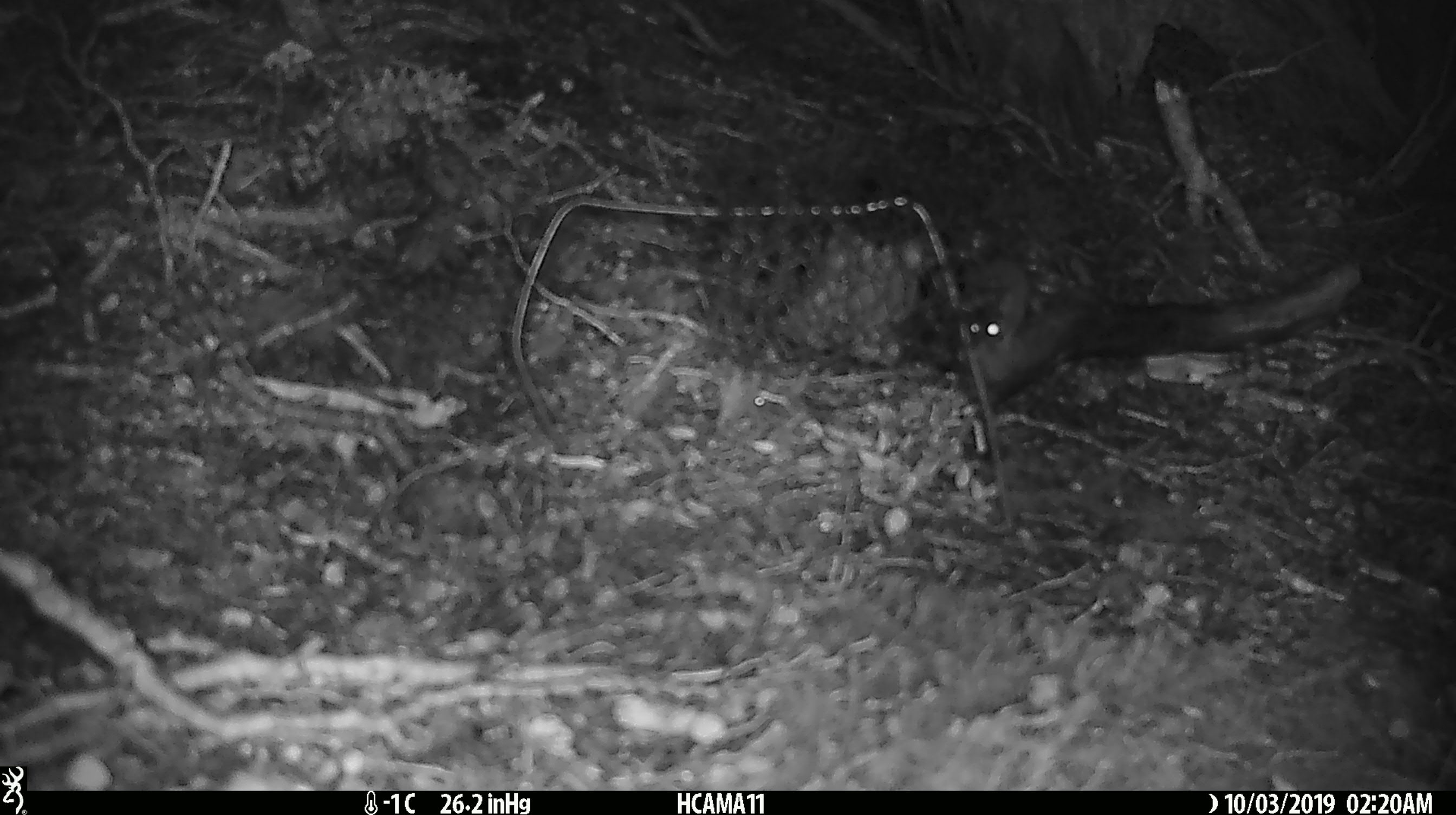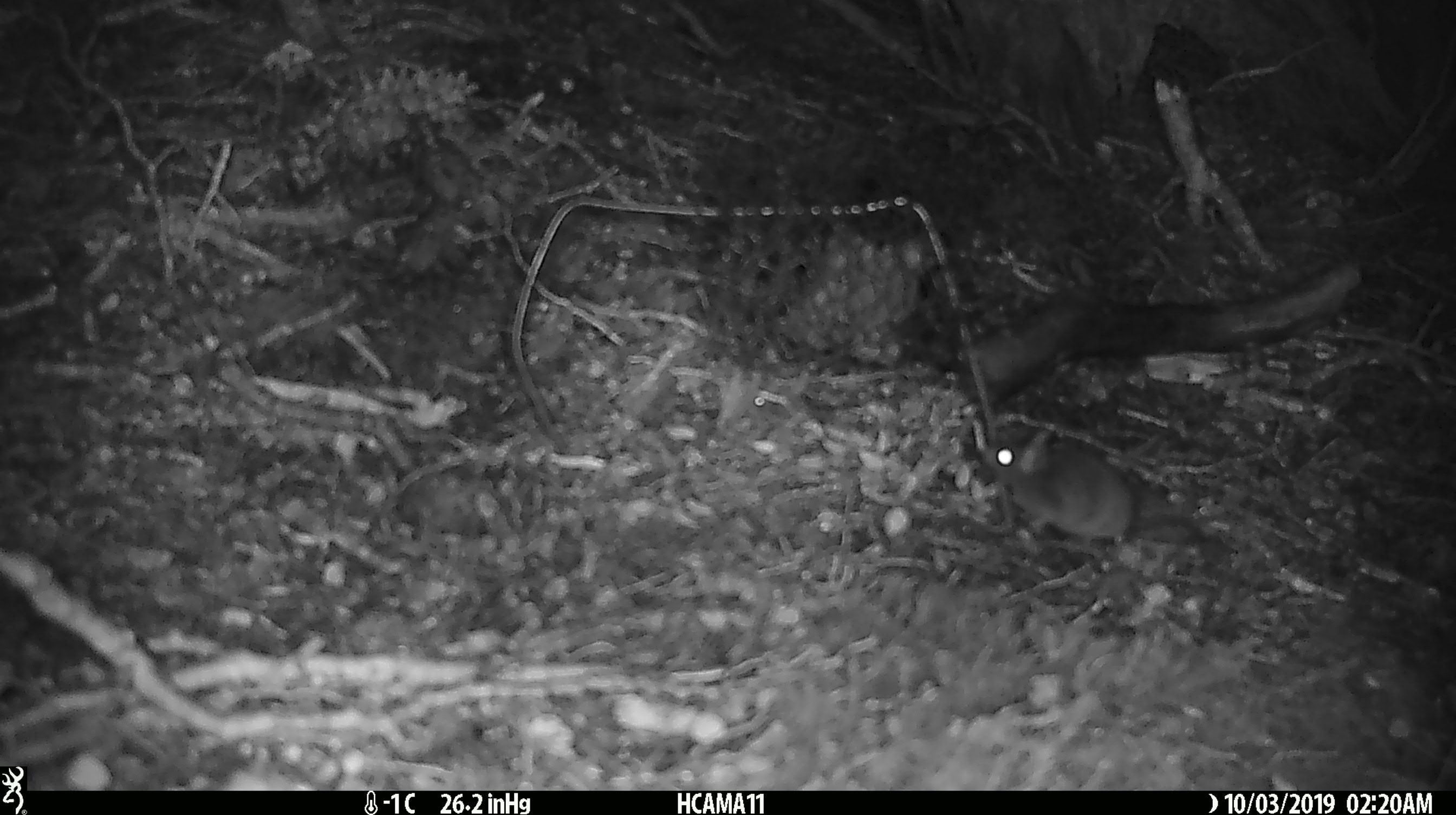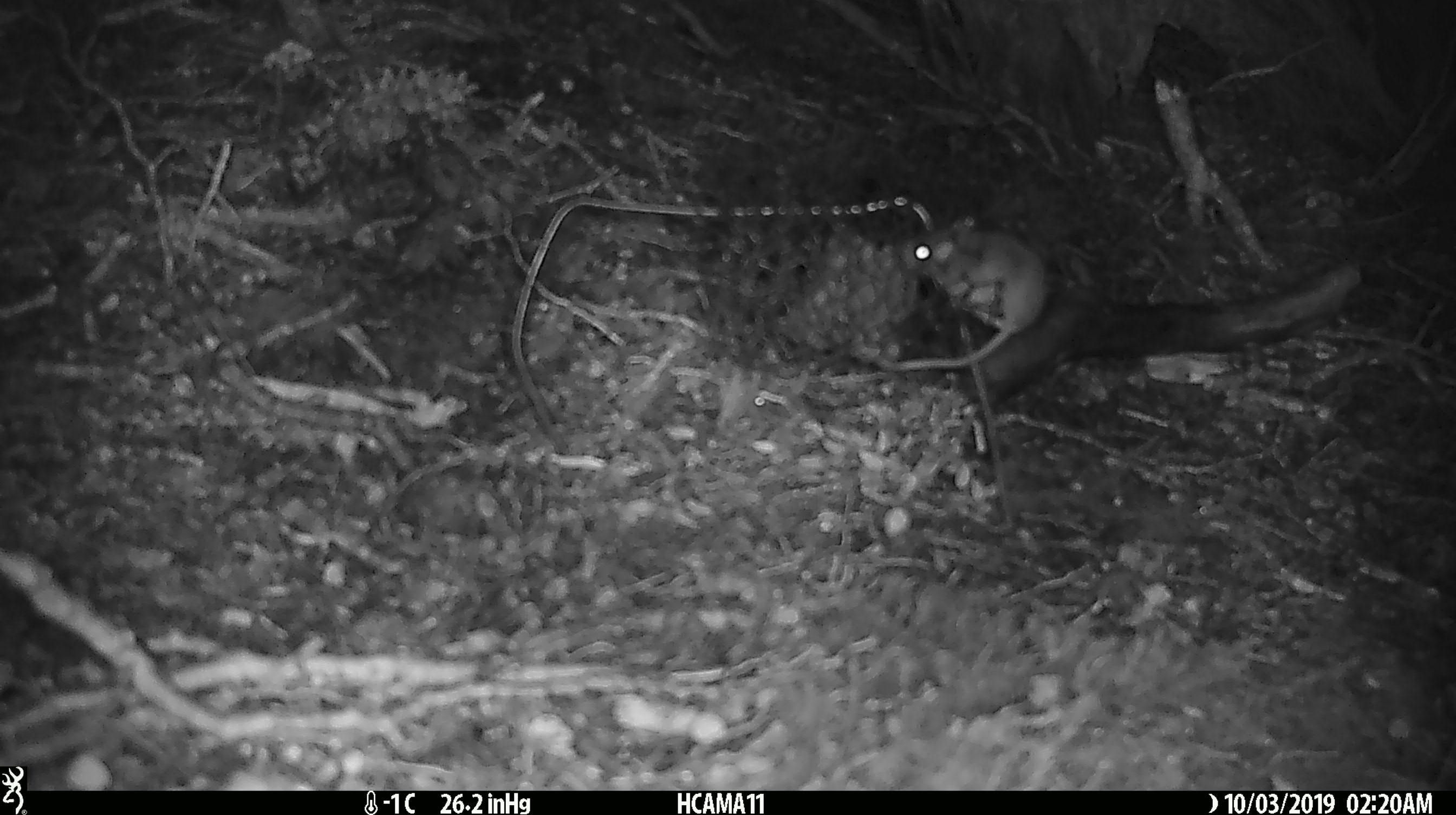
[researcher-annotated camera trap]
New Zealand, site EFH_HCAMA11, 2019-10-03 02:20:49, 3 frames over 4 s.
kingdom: Animalia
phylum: Chordata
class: Mammalia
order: Rodentia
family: Muridae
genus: Mus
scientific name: Mus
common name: mouse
Mouse (Mus).